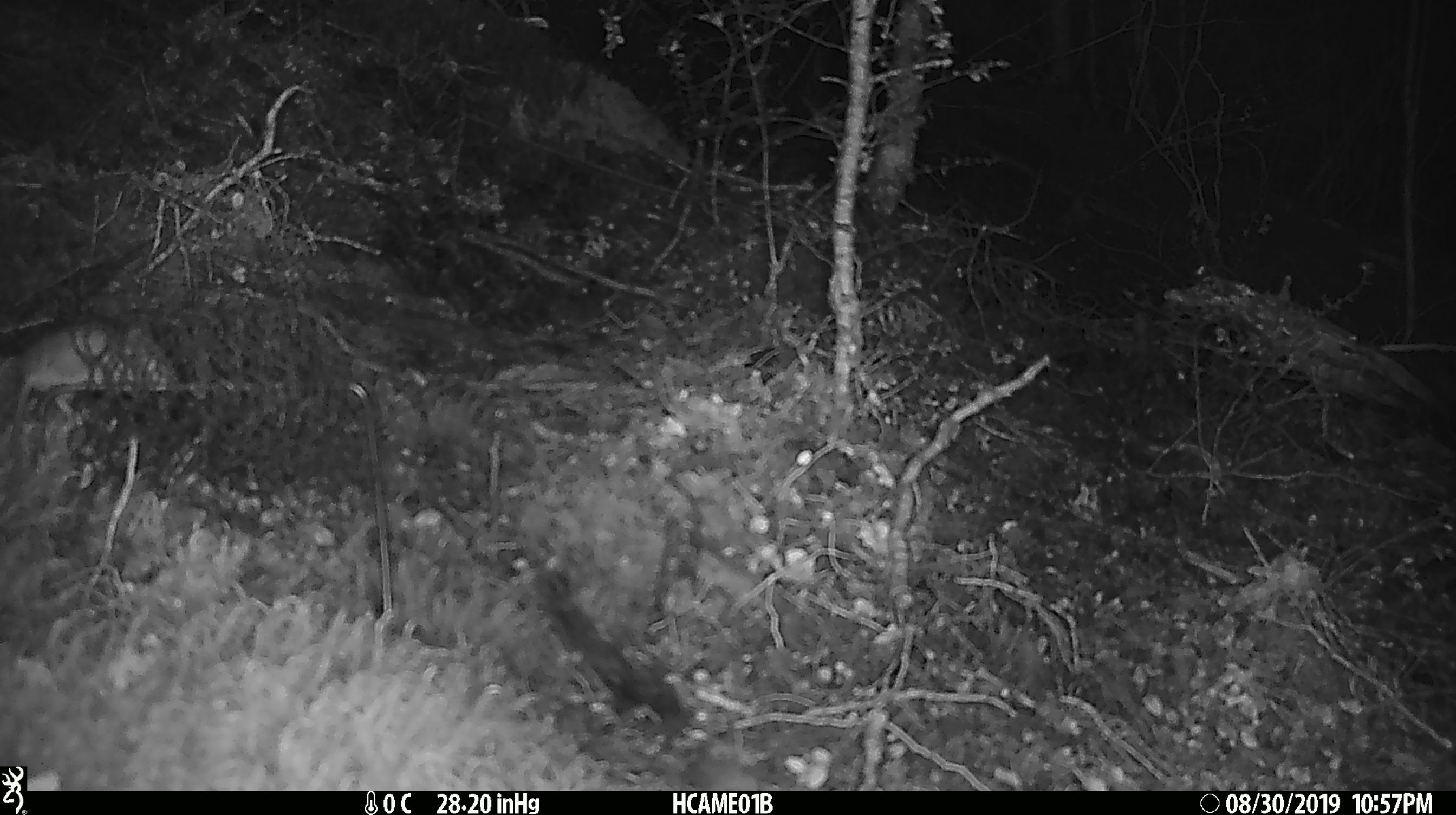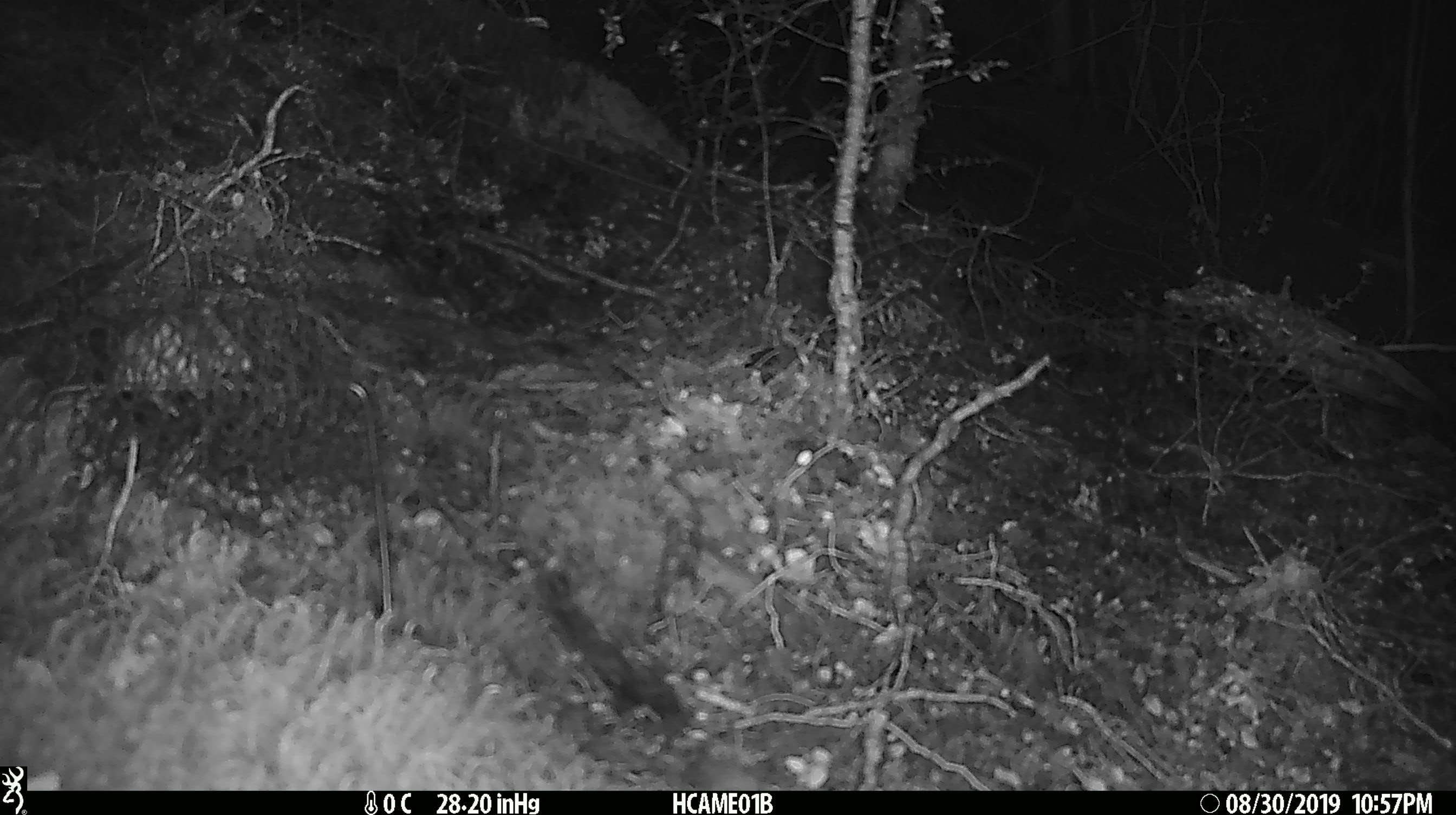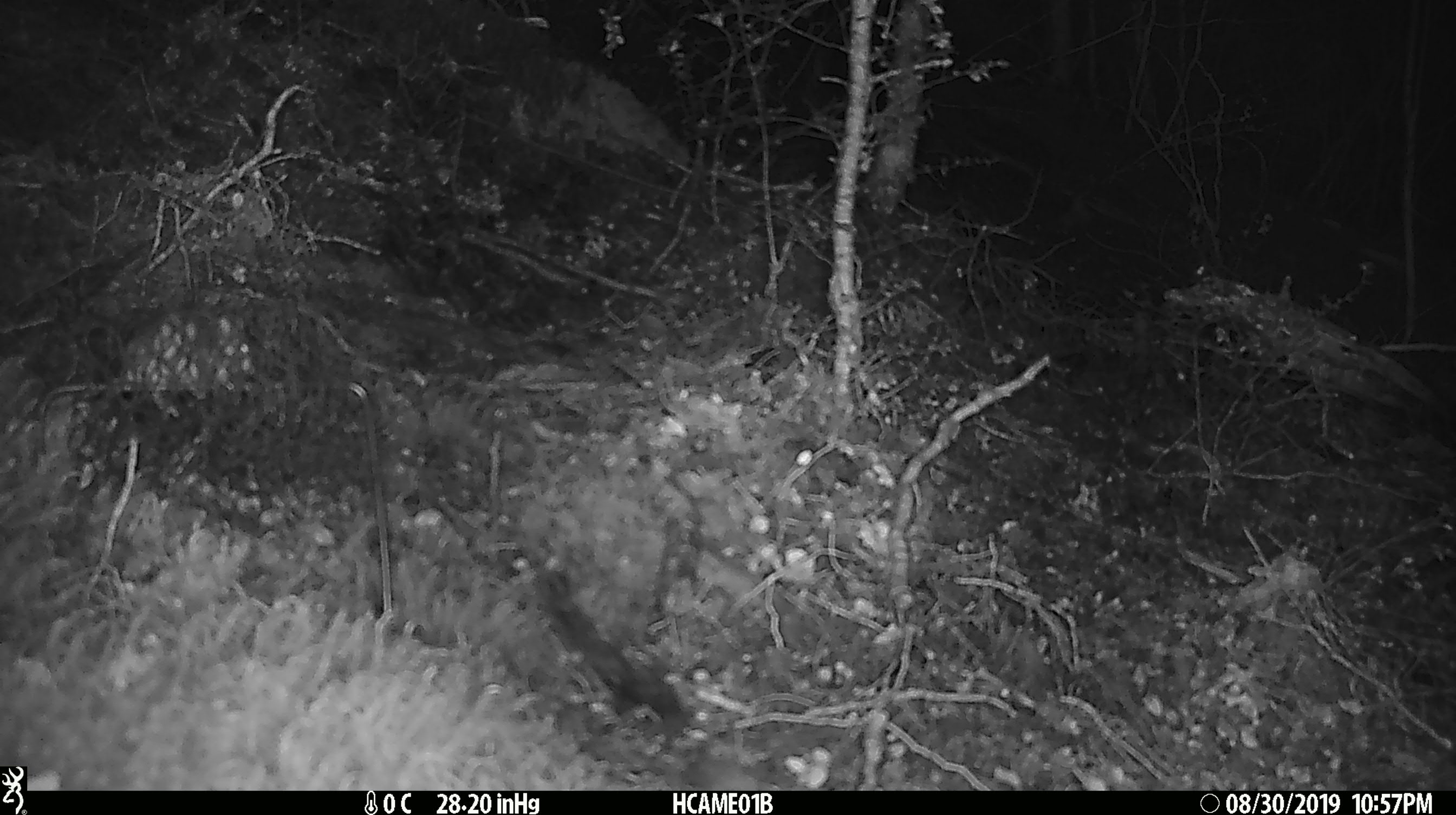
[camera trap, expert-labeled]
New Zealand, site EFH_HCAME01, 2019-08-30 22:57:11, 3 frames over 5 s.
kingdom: Animalia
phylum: Chordata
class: Mammalia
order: Rodentia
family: Muridae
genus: Mus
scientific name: Mus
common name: mouse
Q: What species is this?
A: Mouse (Mus).